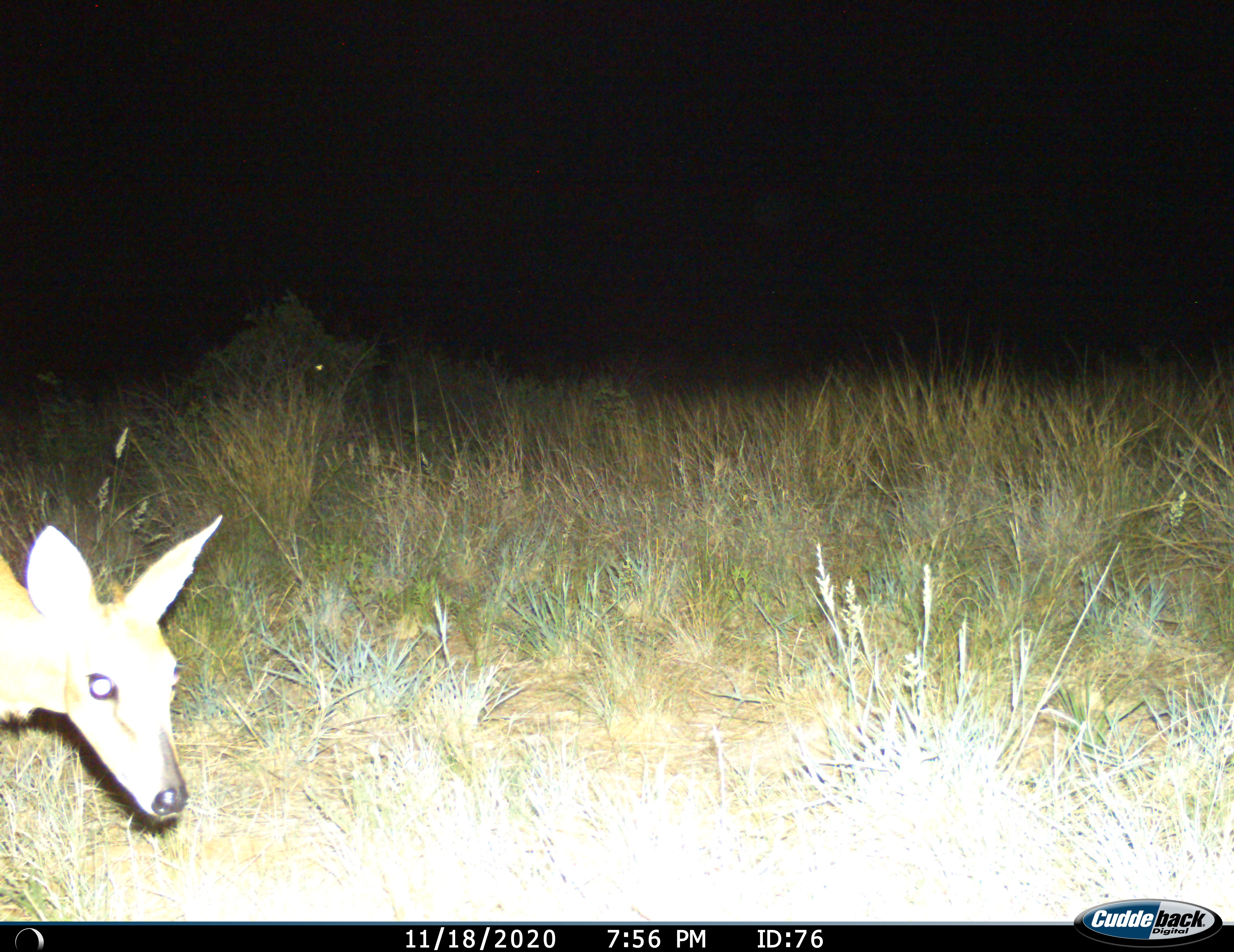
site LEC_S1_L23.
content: unidentified animal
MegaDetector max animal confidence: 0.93